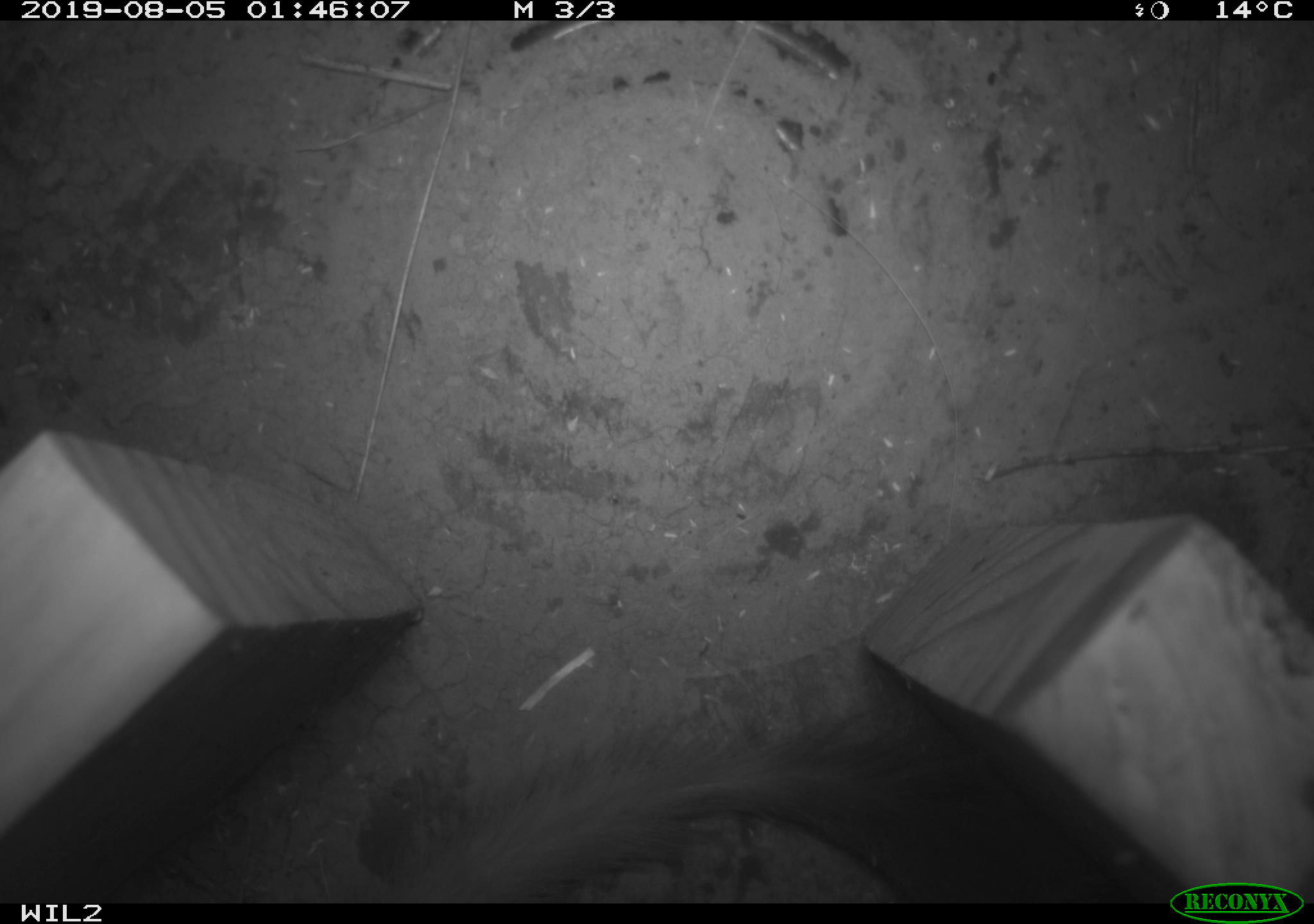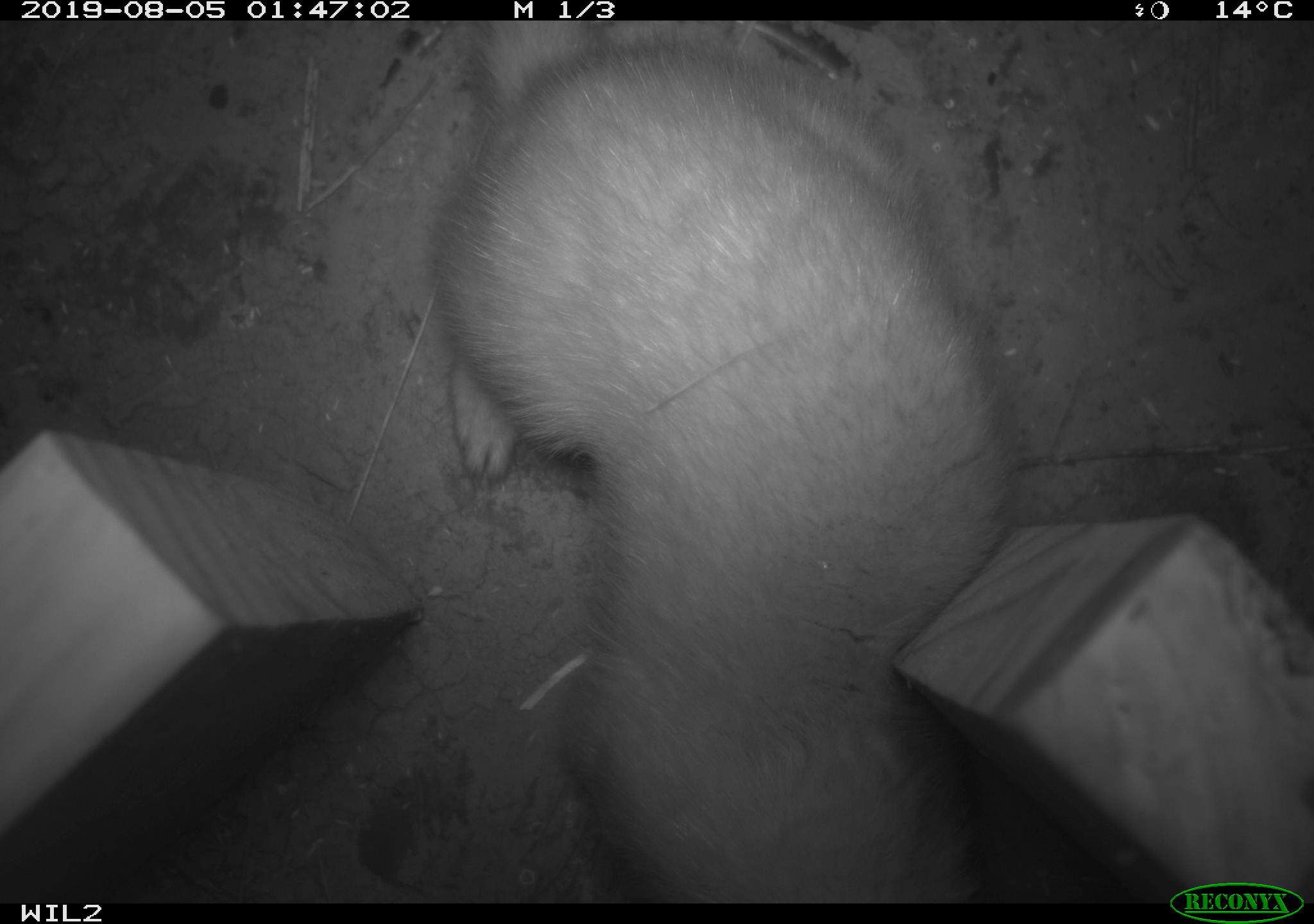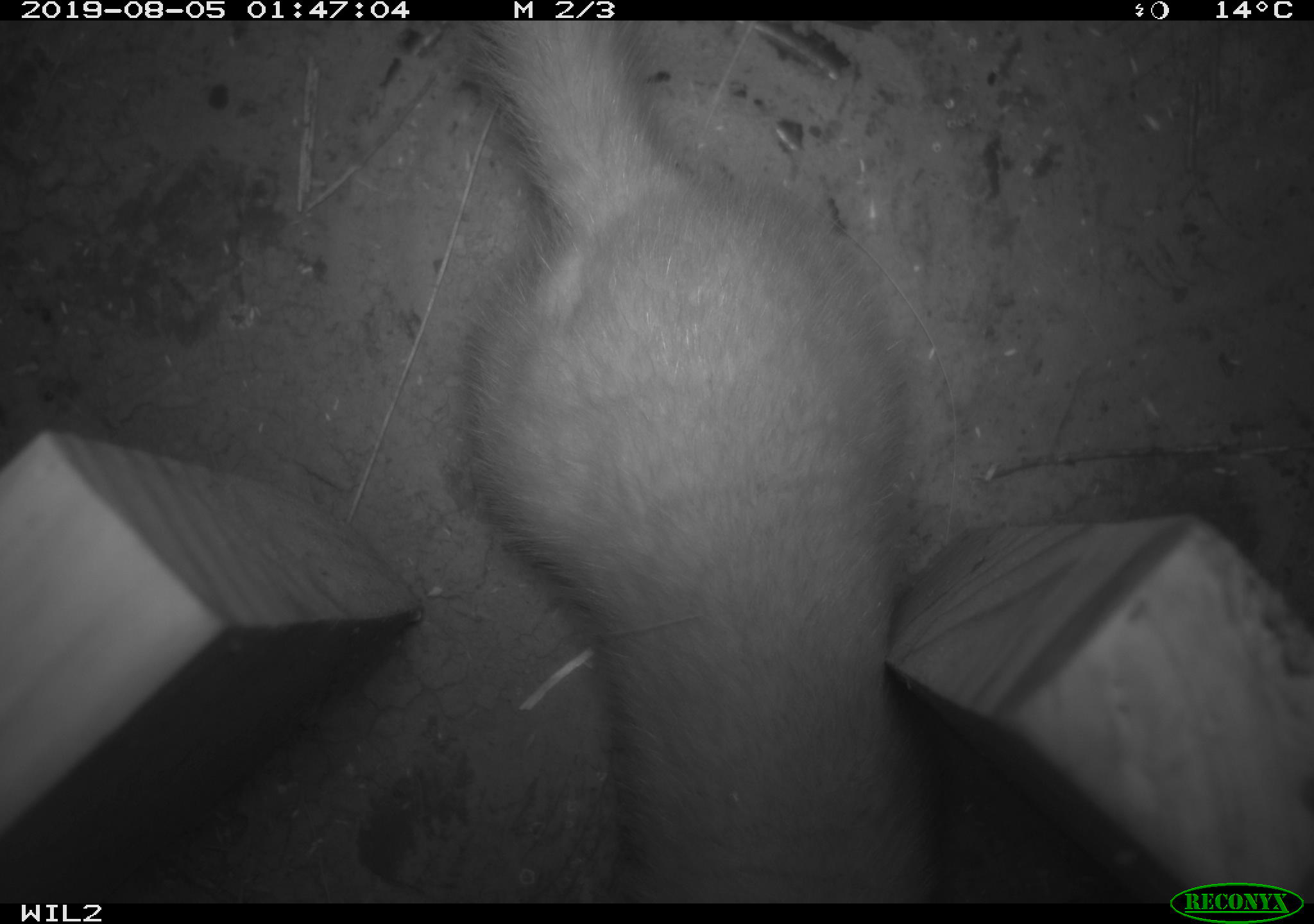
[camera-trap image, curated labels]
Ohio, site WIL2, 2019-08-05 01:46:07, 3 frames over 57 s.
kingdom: Animalia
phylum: Chordata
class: Mammalia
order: Carnivora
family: Mustelidae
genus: Neogale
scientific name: Neogale frenata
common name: long-tailed weasel